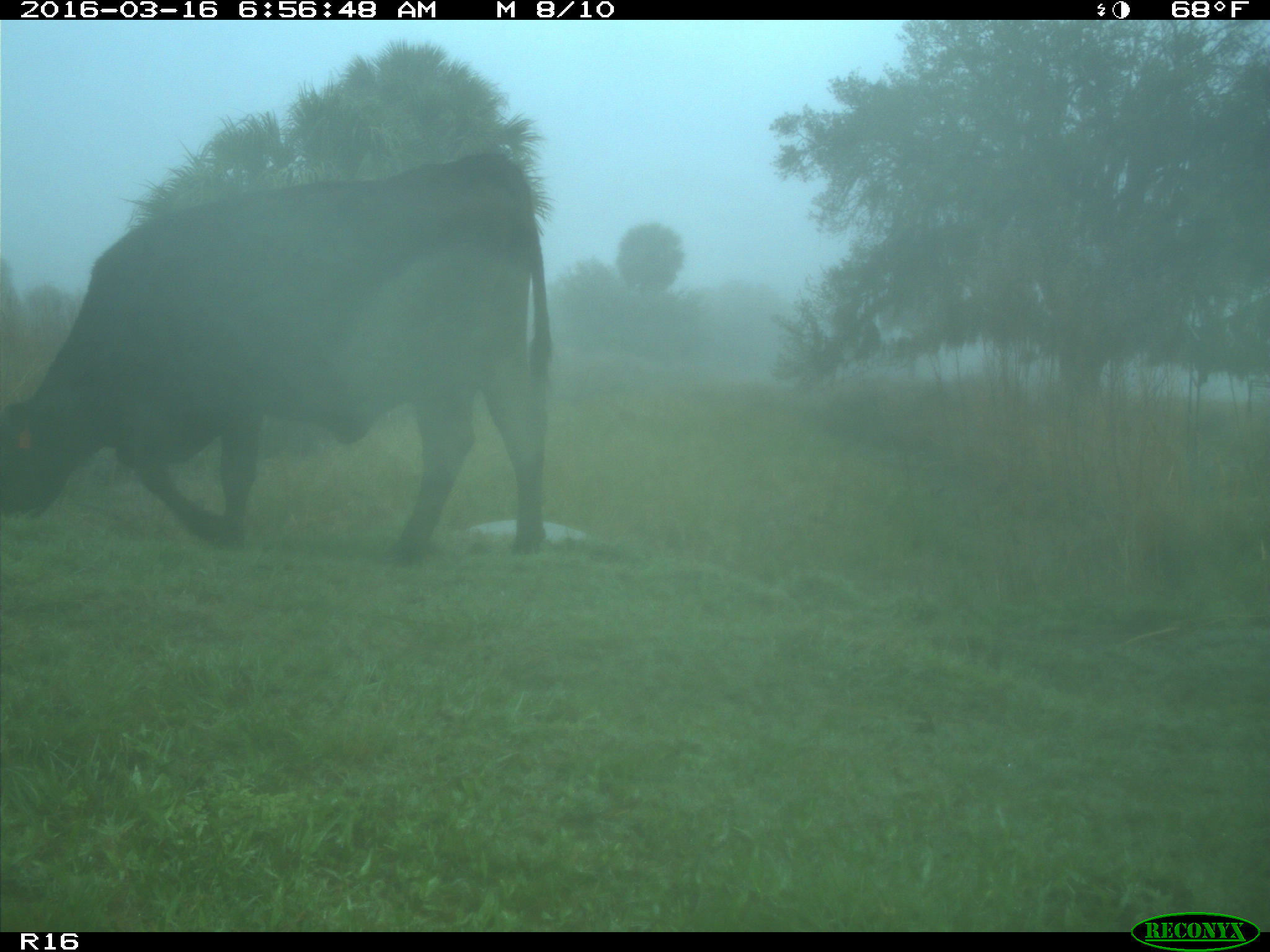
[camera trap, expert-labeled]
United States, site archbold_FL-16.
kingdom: Animalia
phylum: Chordata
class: Mammalia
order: Artiodactyla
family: Bovidae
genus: Bos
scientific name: Bos taurus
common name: domestic cow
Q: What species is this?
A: Bos taurus (domestic cow).